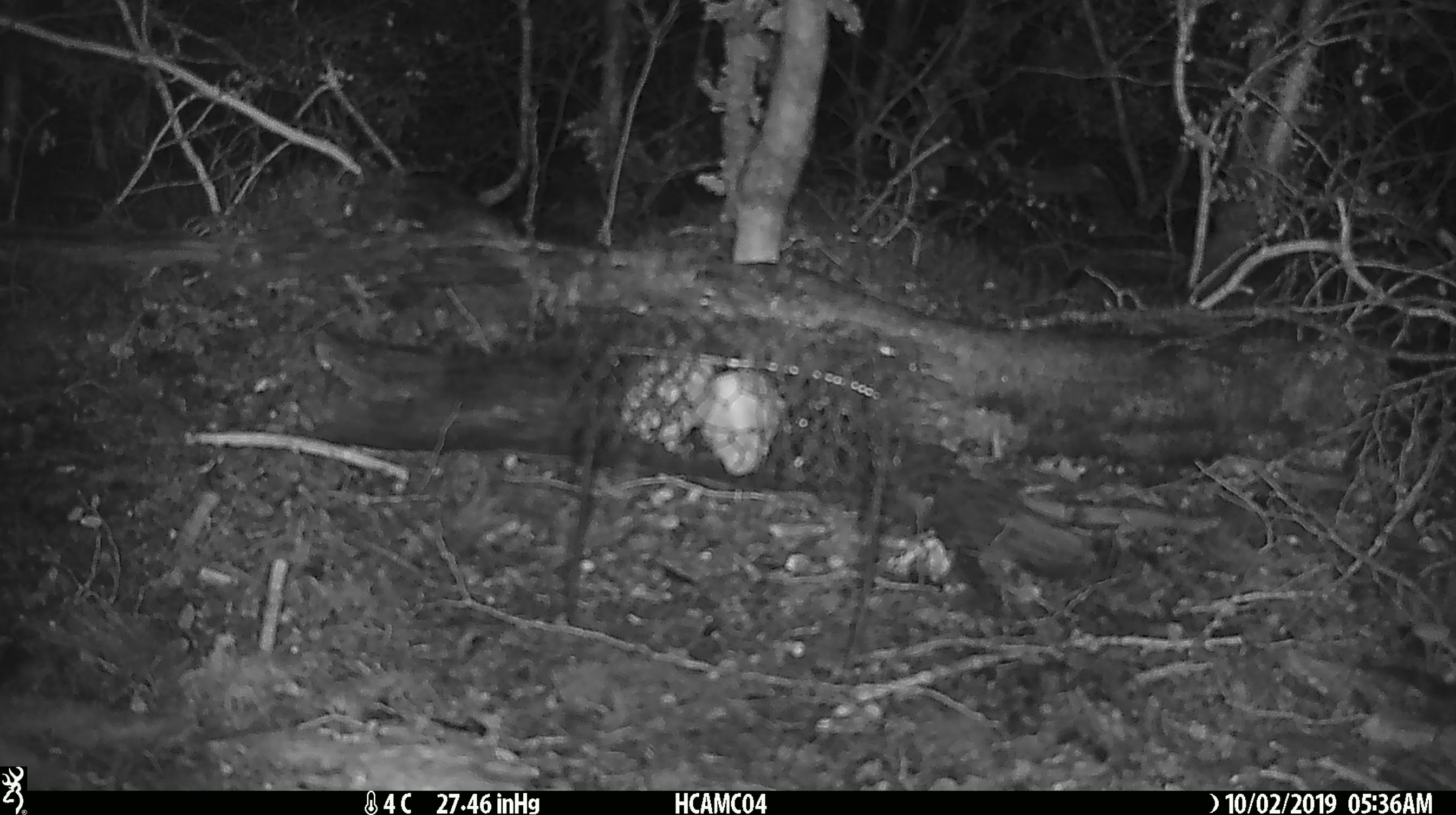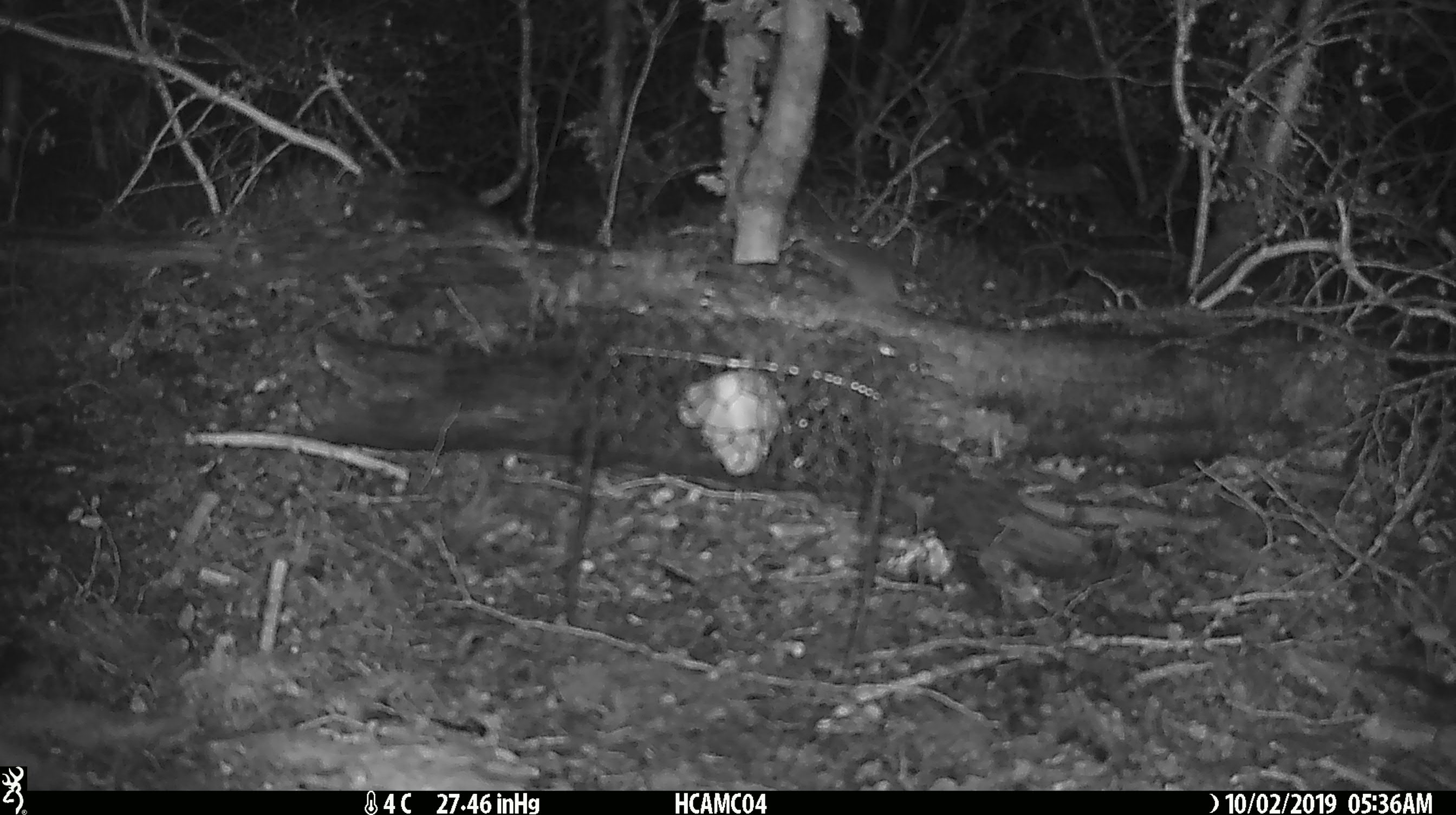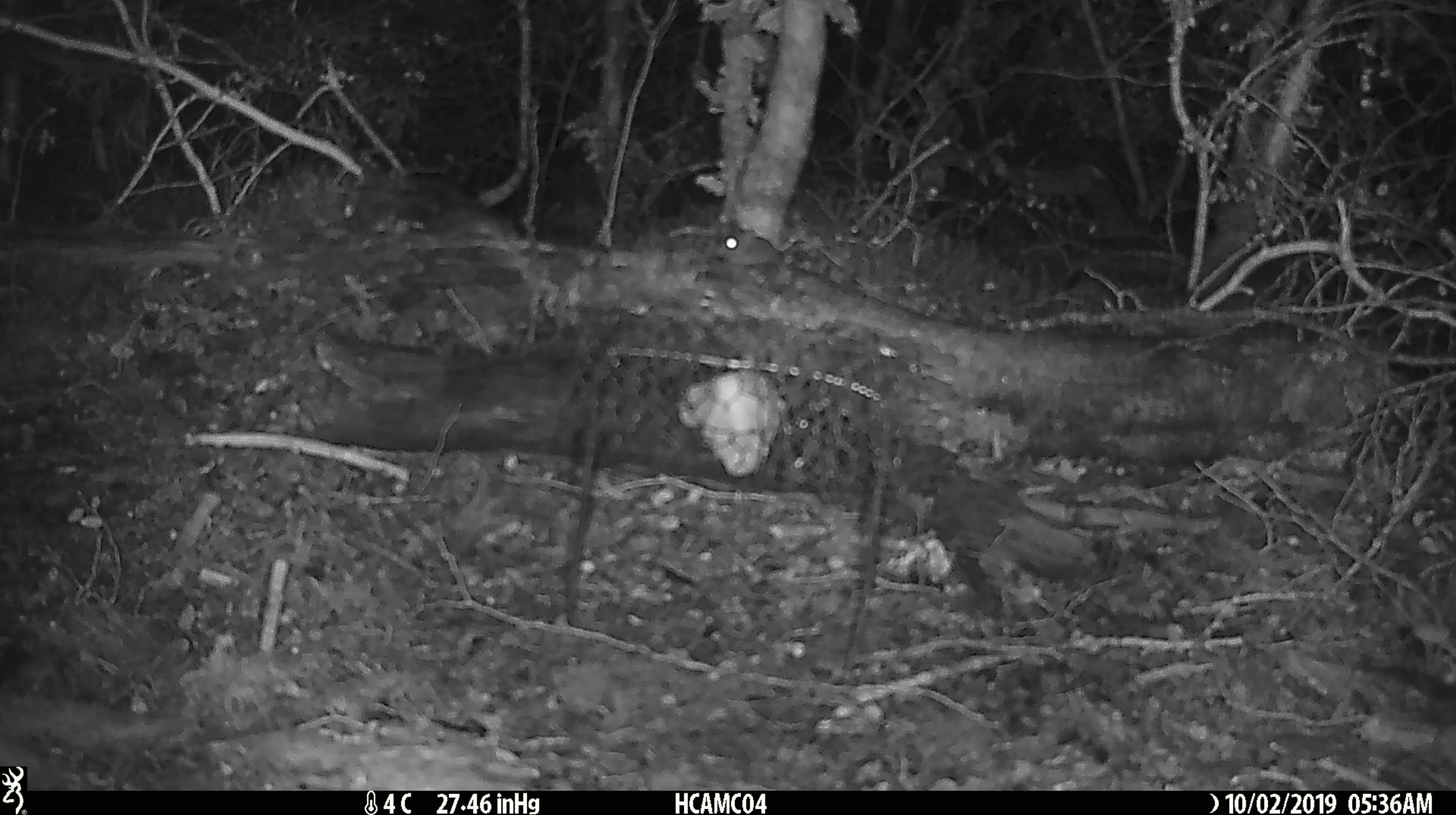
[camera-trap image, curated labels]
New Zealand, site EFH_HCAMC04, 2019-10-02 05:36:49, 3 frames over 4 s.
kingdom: Animalia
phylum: Chordata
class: Mammalia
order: Rodentia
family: Muridae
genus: Mus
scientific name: Mus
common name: mouse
Mouse (Mus).